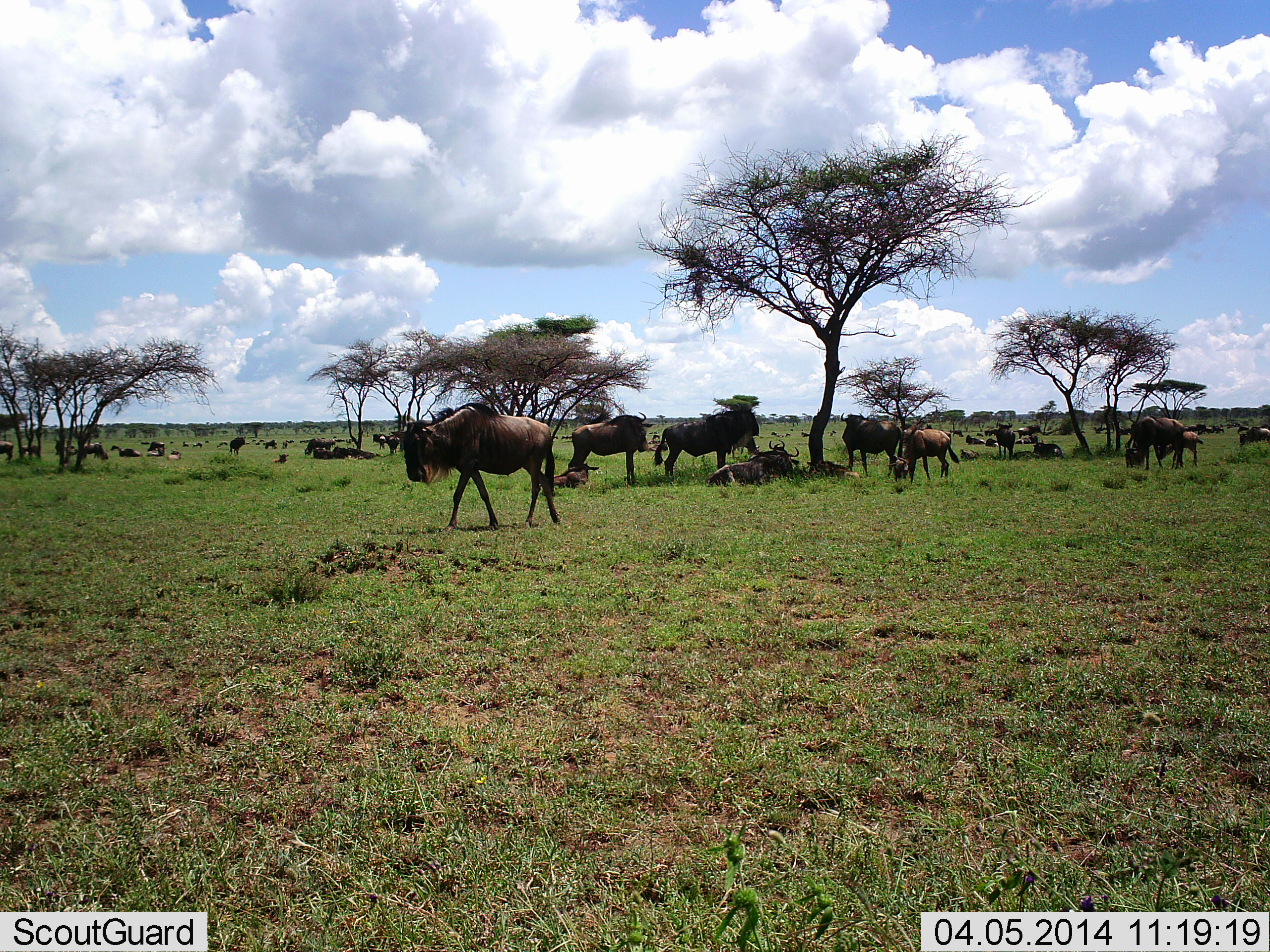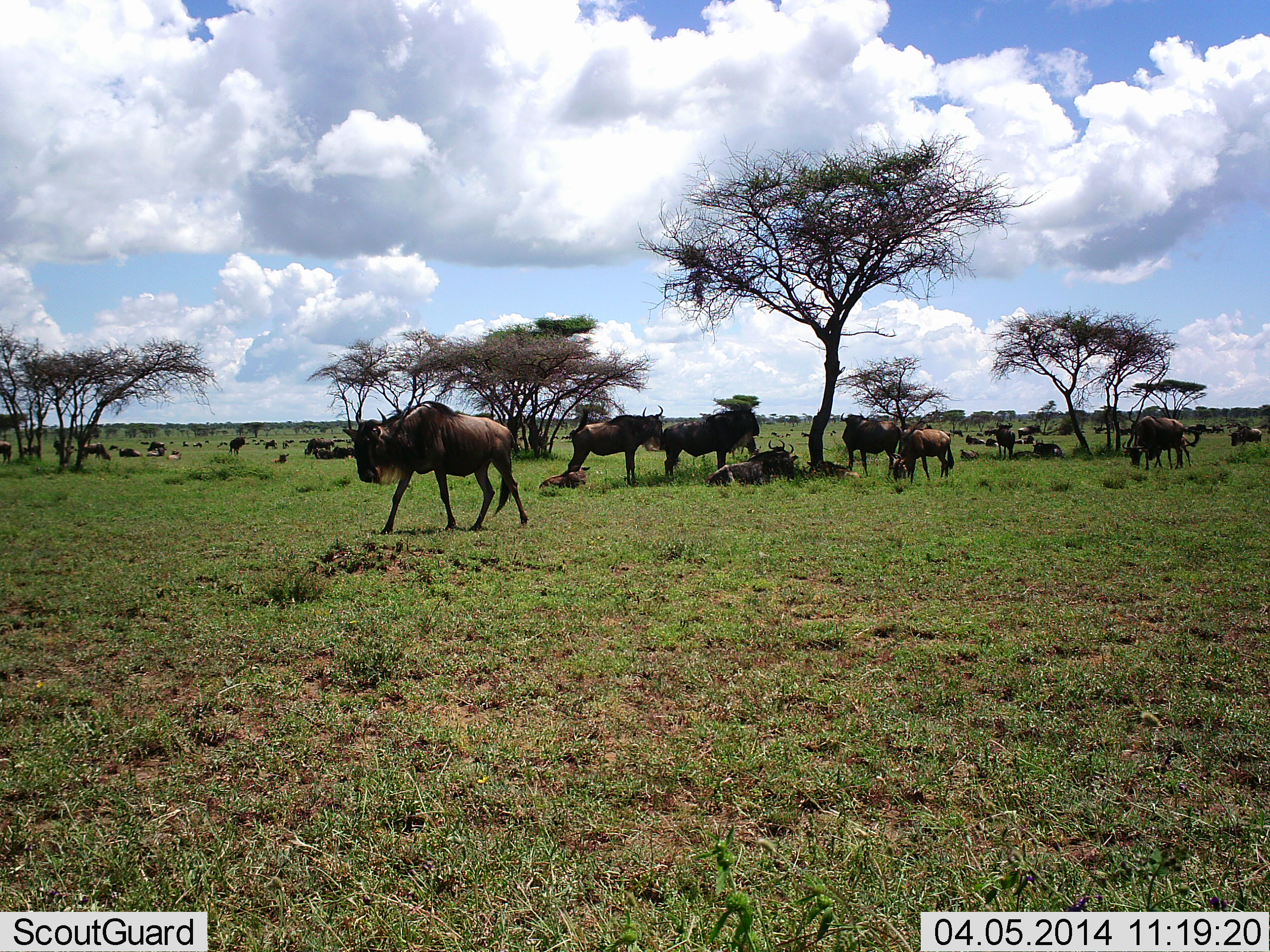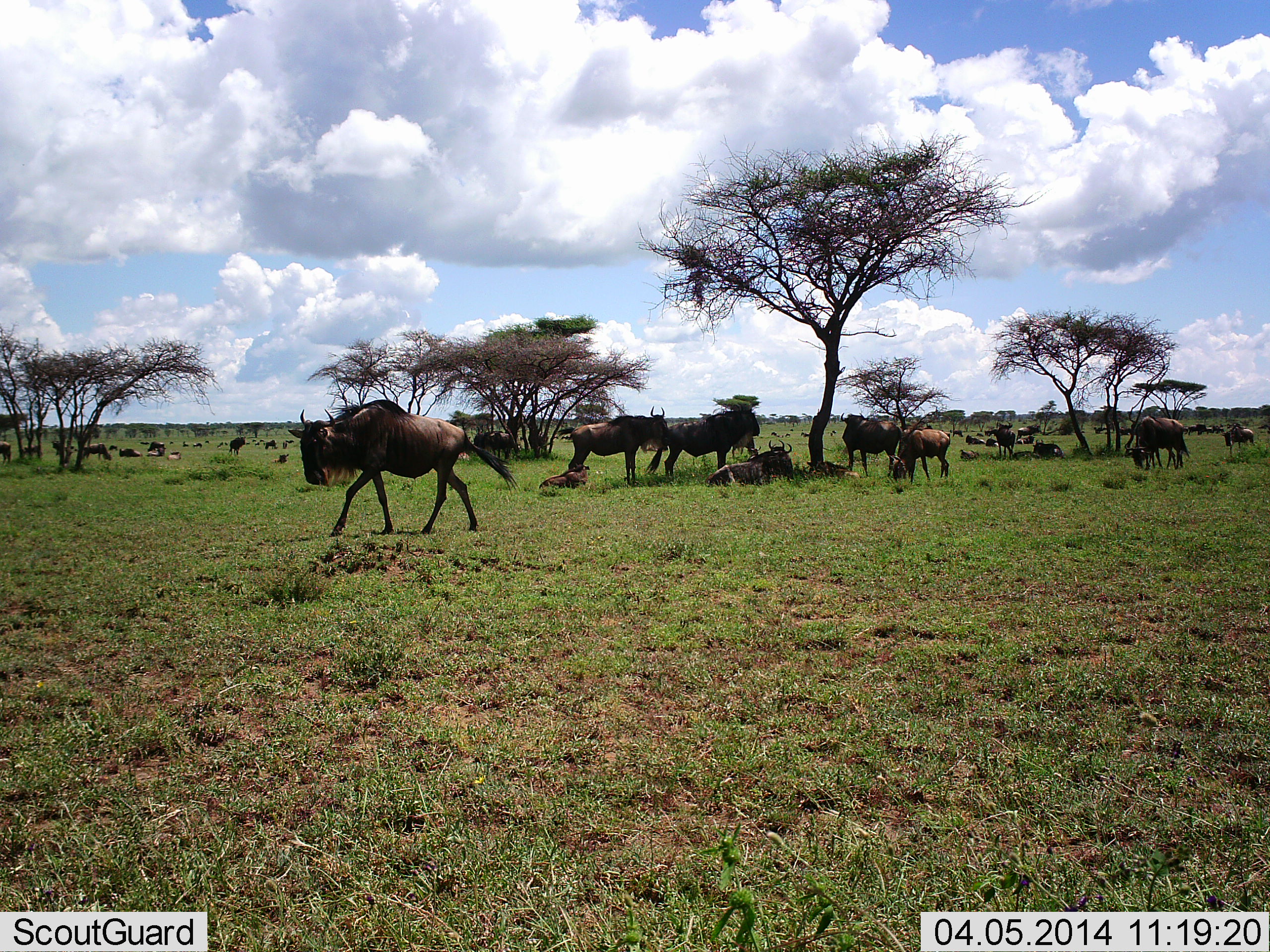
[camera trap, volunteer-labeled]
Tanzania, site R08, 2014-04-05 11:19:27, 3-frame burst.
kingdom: Animalia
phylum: Chordata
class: Mammalia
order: Artiodactyla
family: Bovidae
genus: Connochaetes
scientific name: Connochaetes taurinus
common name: blue wildebeest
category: wildebeest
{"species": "wildebeest (blue wildebeest) (Connochaetes taurinus)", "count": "11-50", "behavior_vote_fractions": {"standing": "60%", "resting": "100%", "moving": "70%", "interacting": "20%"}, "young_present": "20%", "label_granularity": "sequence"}